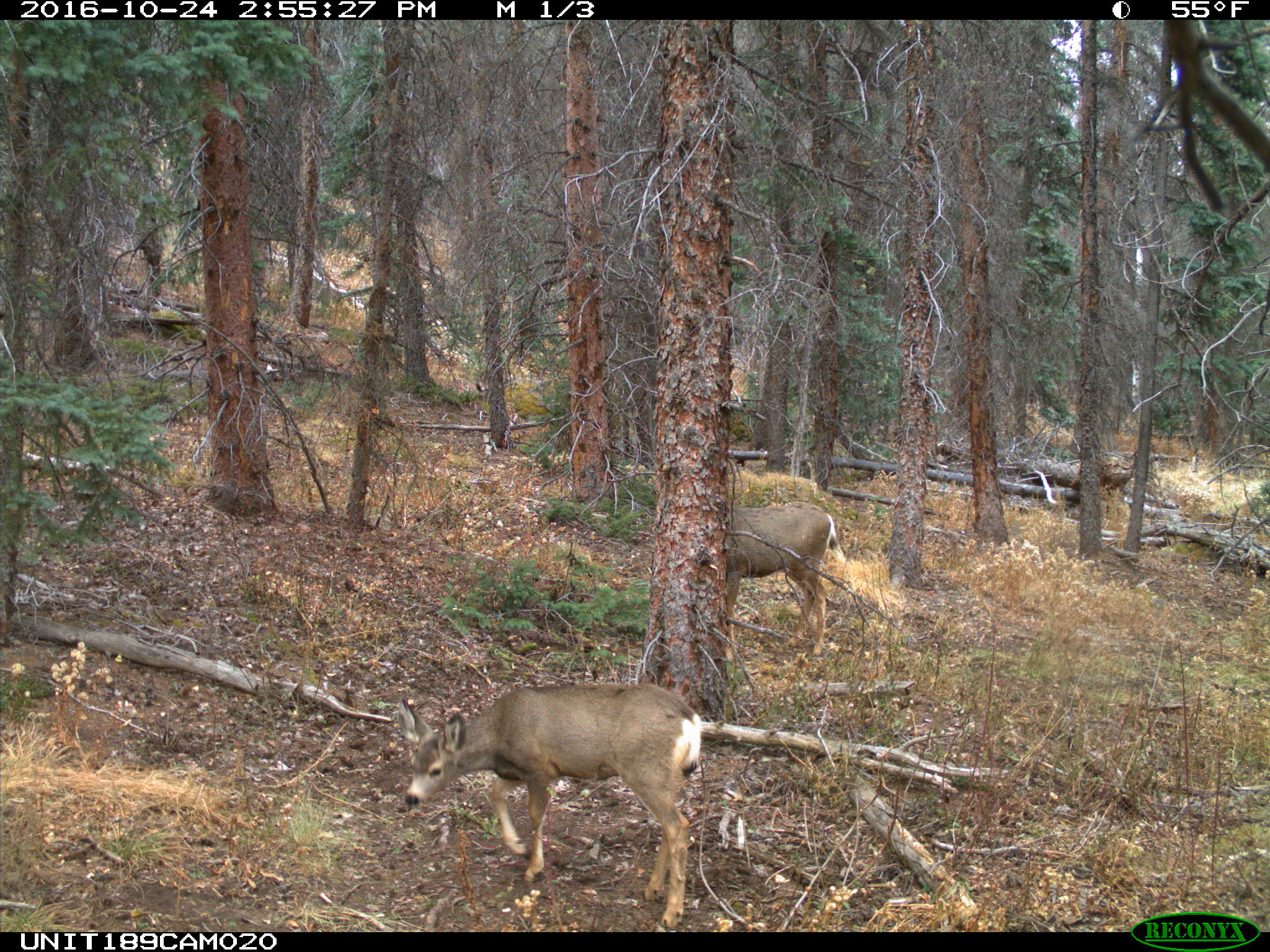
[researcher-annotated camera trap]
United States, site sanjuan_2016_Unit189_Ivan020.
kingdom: Animalia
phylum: Chordata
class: Mammalia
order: Artiodactyla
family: Cervidae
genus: Odocoileus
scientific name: Odocoileus hemionus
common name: mule deer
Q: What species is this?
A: Odocoileus hemionus (mule deer).